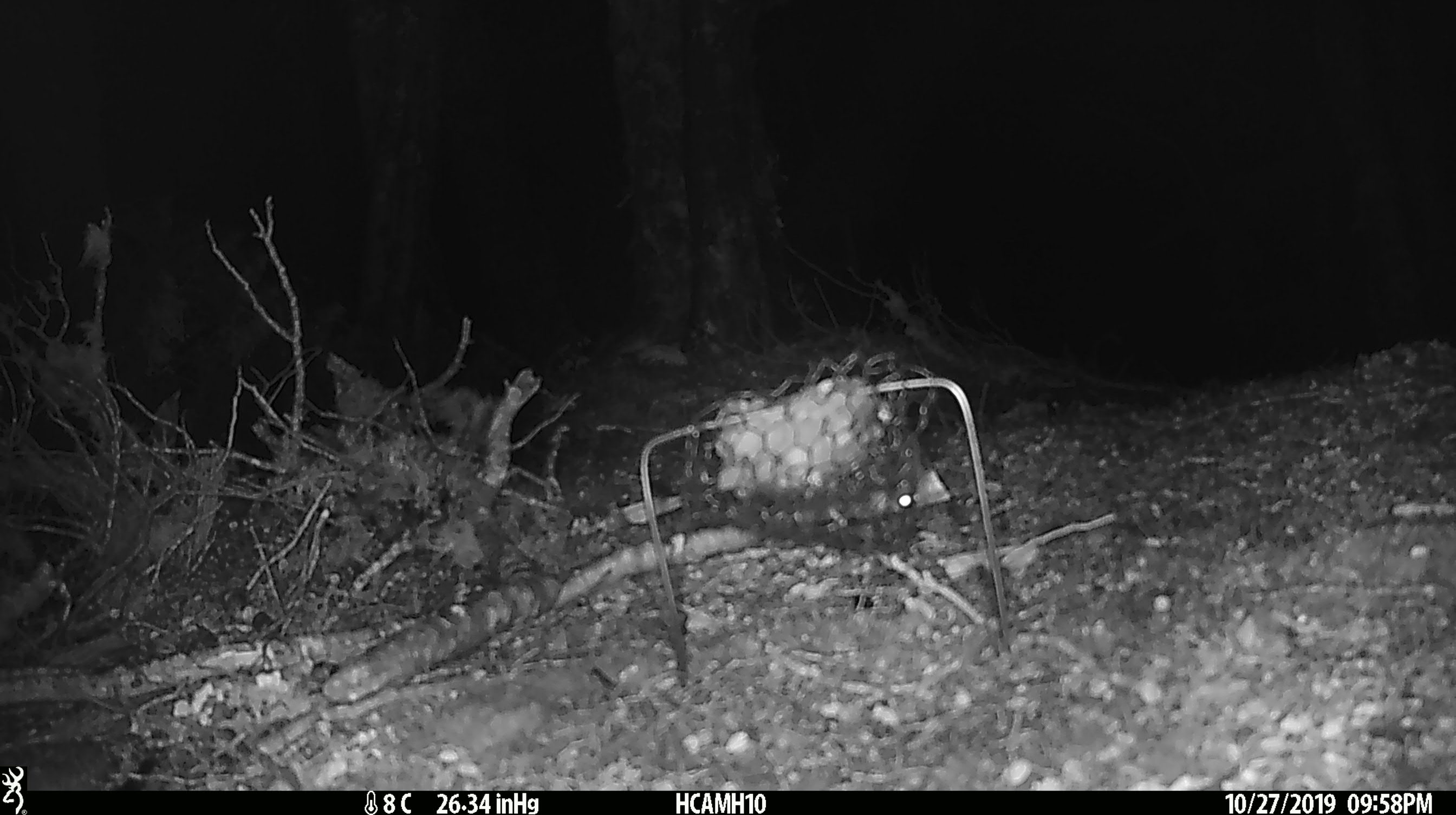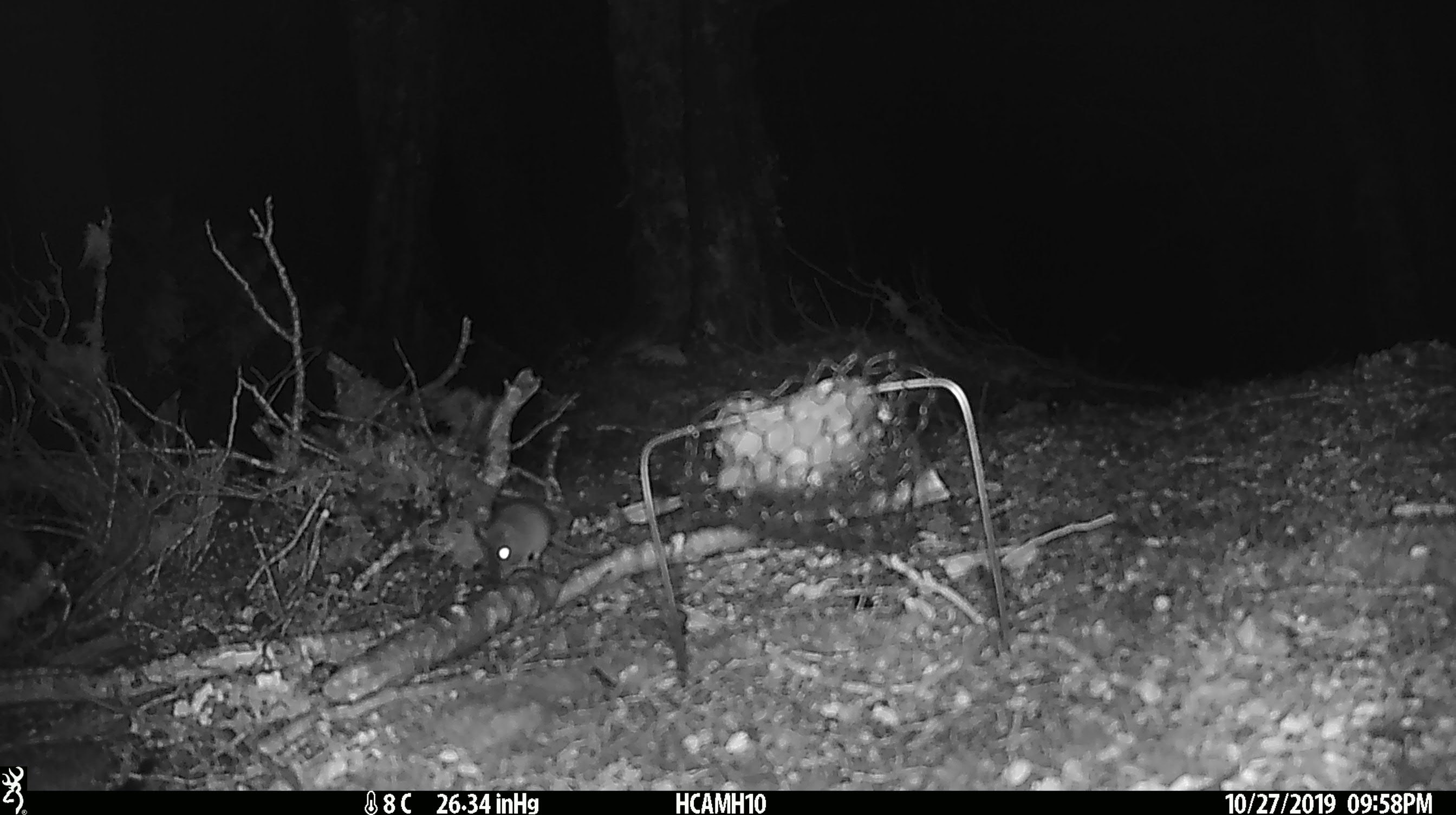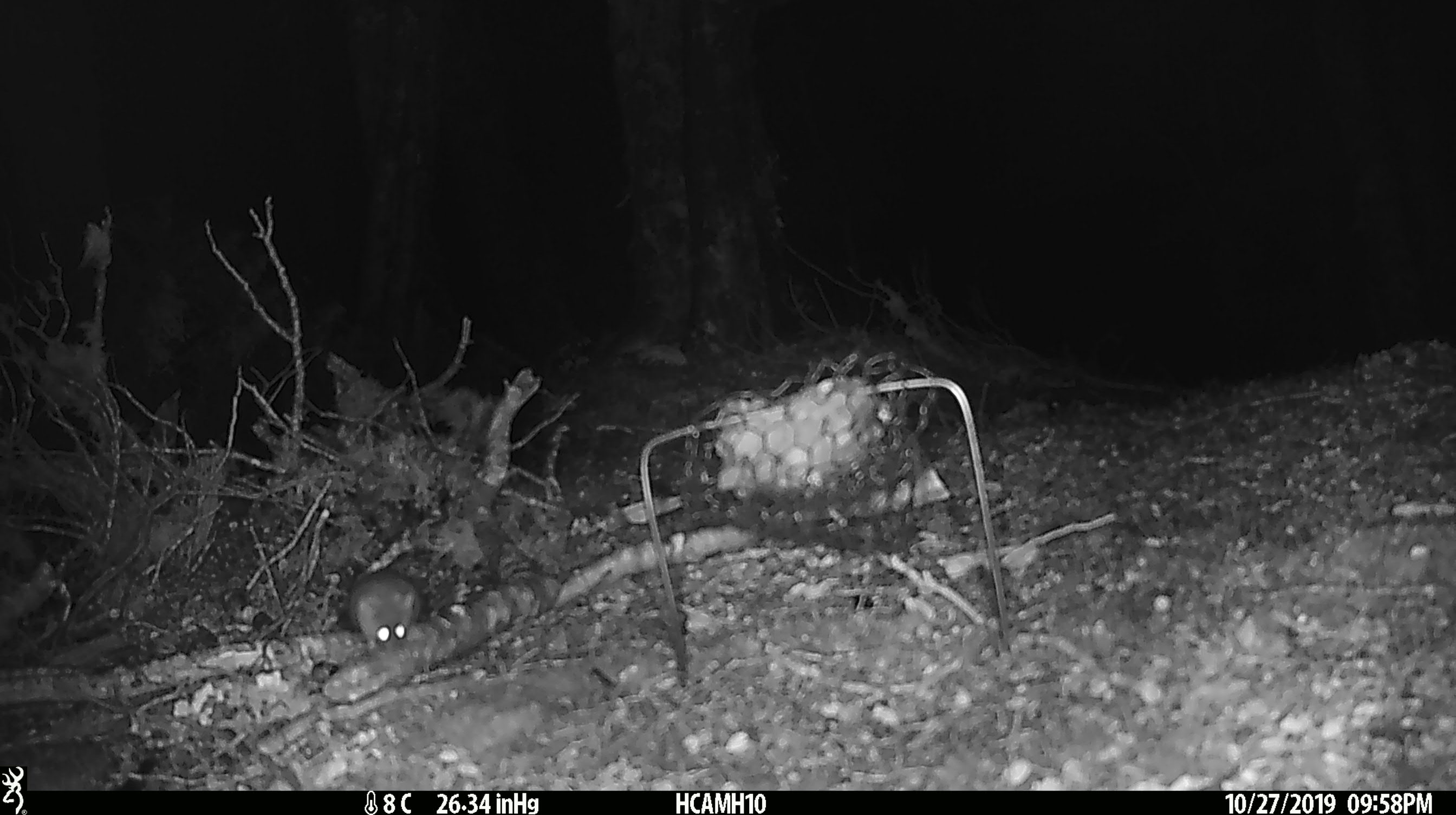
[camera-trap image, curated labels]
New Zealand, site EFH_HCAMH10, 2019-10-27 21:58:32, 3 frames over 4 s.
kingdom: Animalia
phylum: Chordata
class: Mammalia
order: Rodentia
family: Muridae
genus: Mus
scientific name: Mus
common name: mouse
Mouse (Mus).